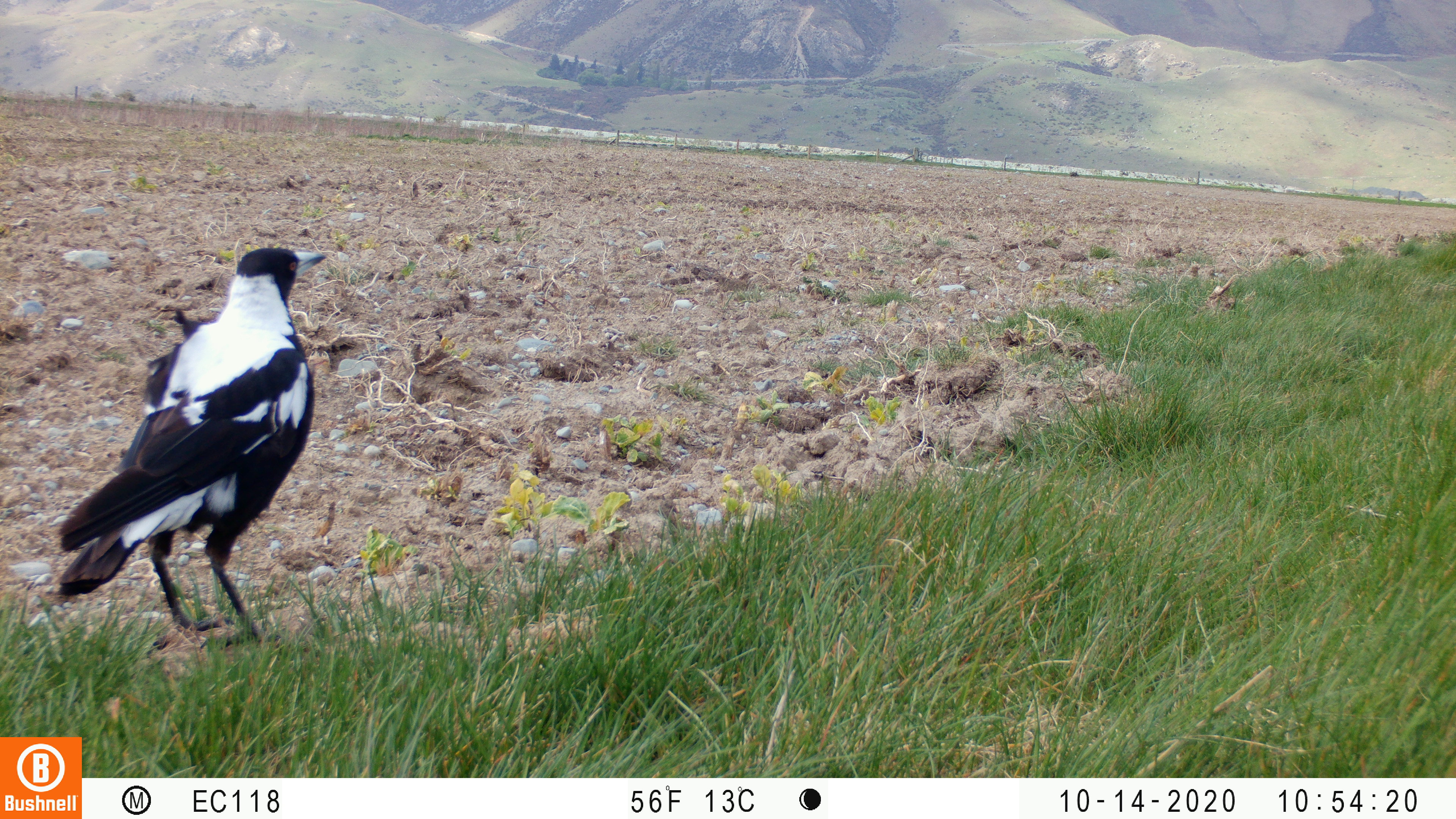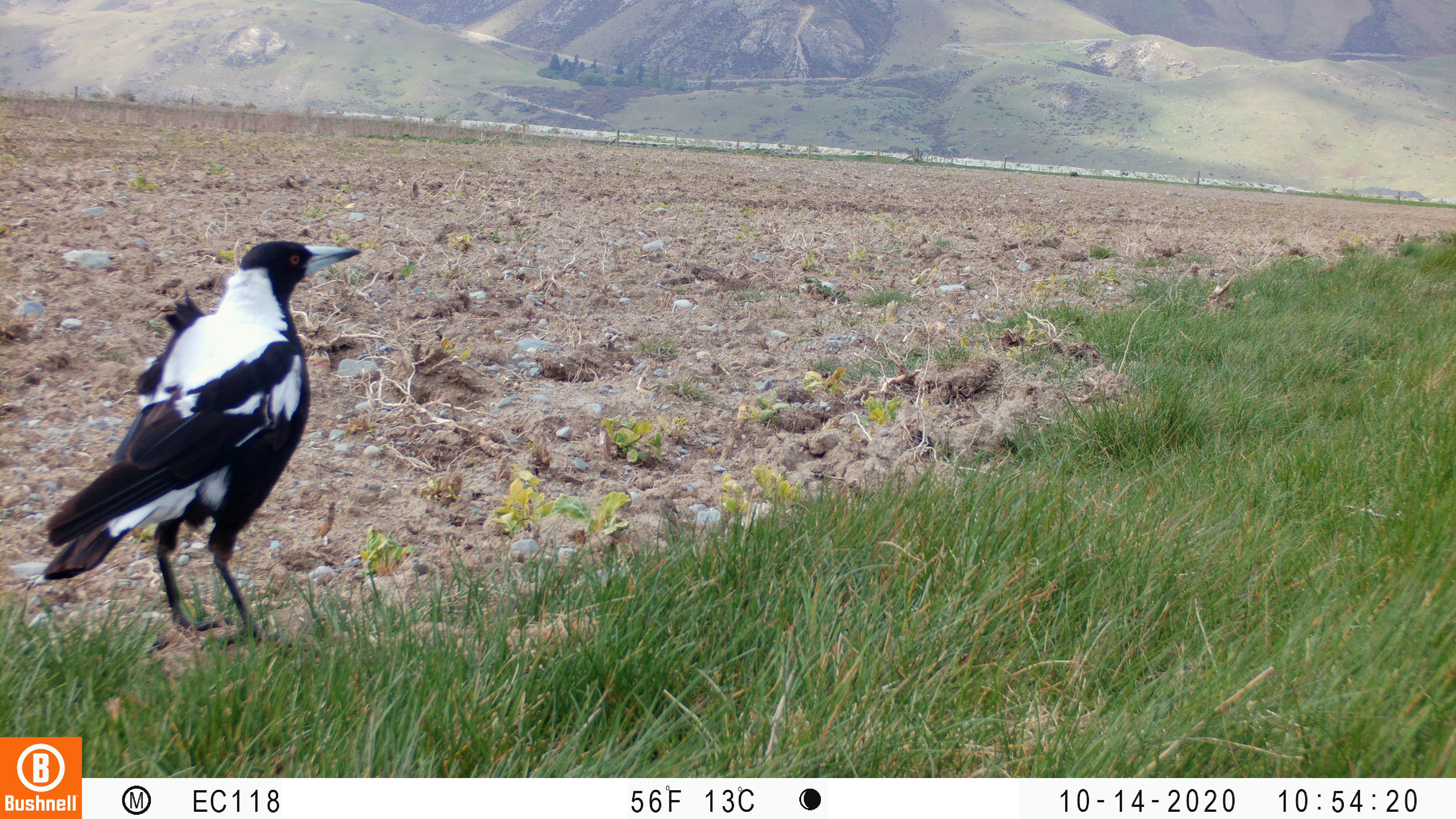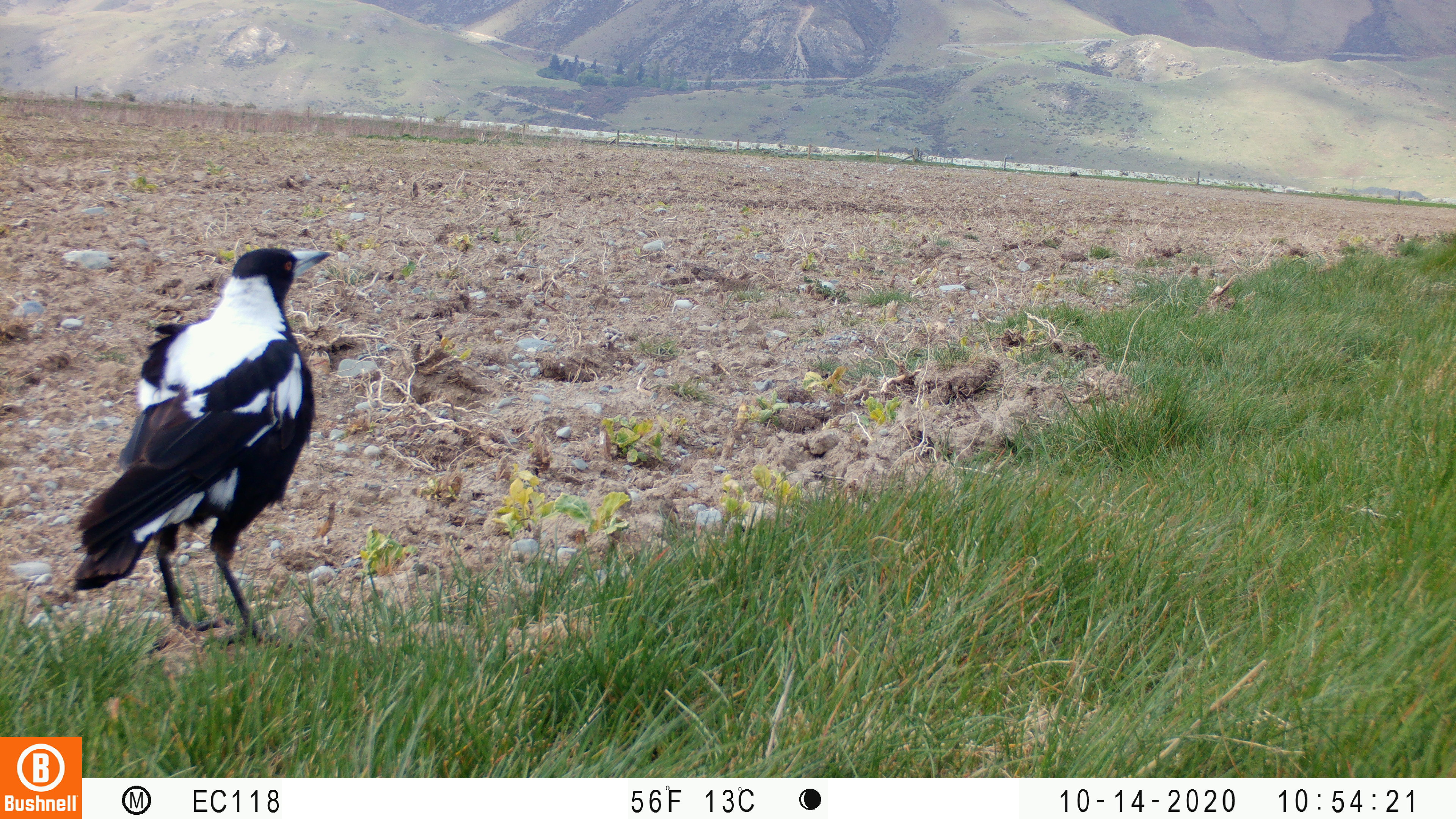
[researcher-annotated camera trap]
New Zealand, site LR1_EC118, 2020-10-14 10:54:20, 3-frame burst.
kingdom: Animalia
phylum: Chordata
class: Aves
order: Passeriformes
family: Artamidae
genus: Gymnorhina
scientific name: Gymnorhina tibicen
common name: australian magpie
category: magpie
Magpie (australian magpie) (Gymnorhina tibicen).